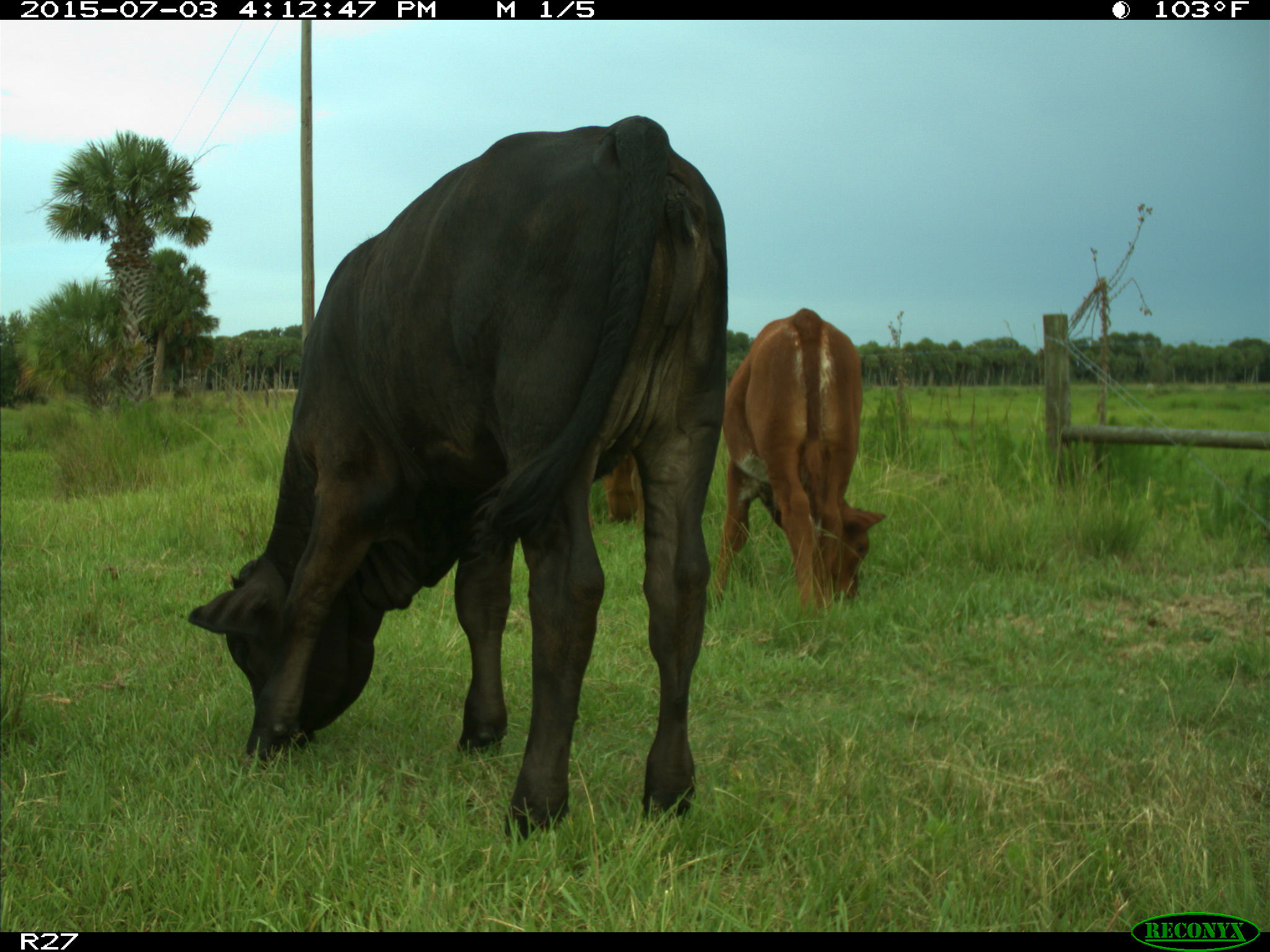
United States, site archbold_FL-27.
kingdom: Animalia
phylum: Chordata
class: Mammalia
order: Artiodactyla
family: Bovidae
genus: Bos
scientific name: Bos taurus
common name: domestic cow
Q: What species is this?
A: Bos taurus (domestic cow).